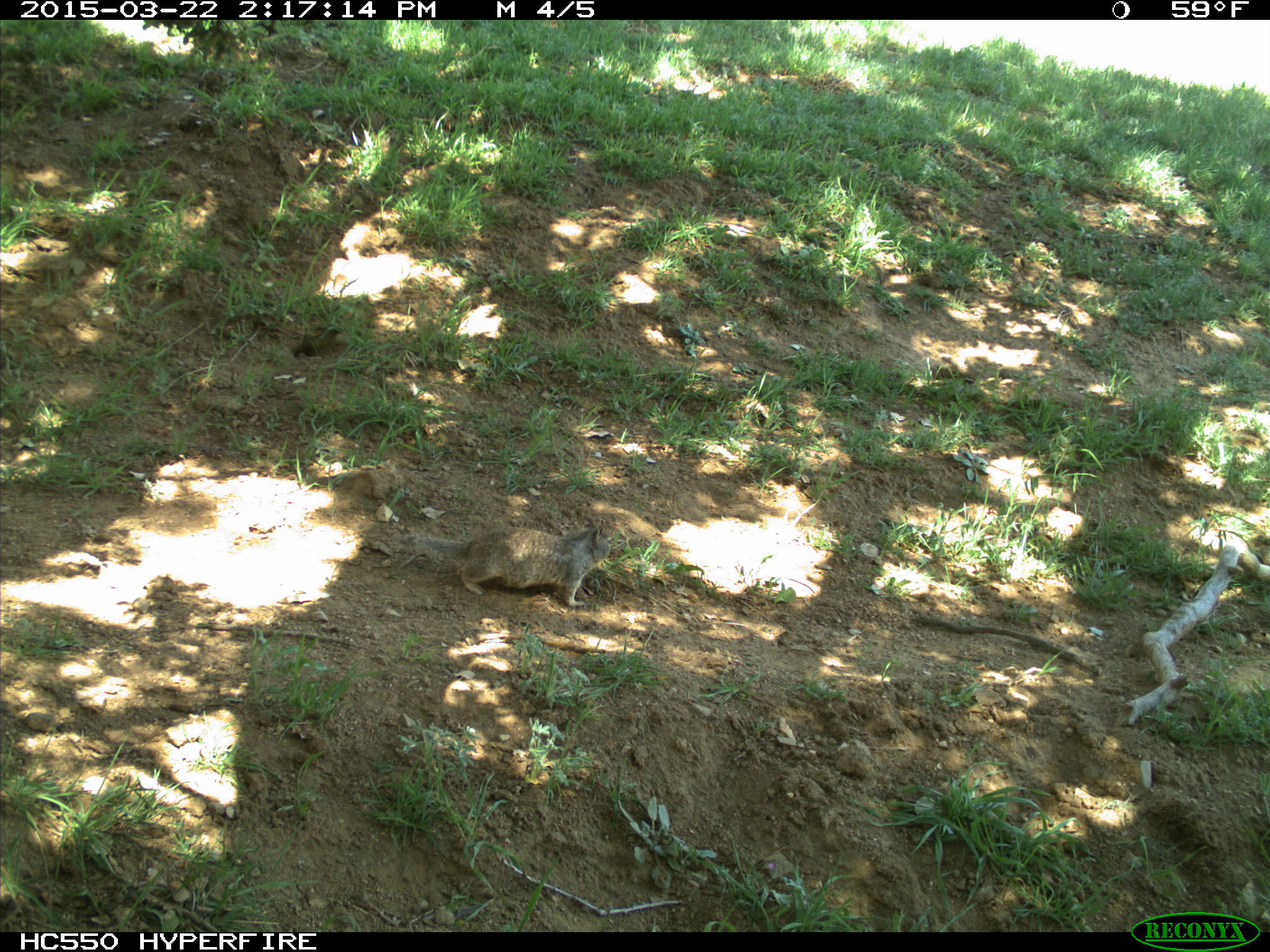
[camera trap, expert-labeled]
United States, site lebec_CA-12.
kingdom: Animalia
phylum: Chordata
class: Mammalia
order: Rodentia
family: Sciuridae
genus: Otospermophilus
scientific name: Otospermophilus beecheyi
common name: california ground squirrel